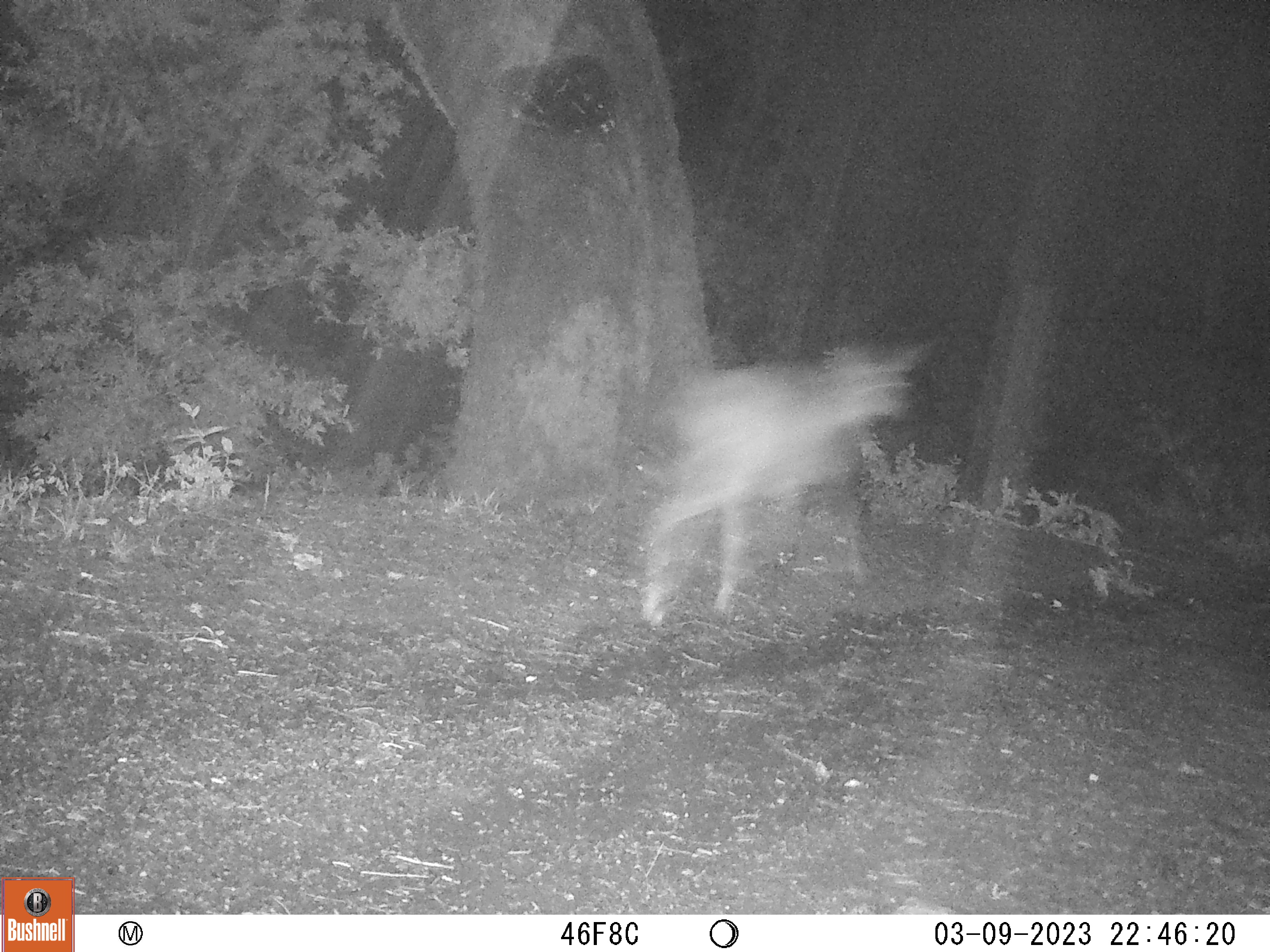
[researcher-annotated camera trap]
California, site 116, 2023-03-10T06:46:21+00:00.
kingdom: Animalia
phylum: Chordata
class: Mammalia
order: Artiodactyla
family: Cervidae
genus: Odocoileus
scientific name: Odocoileus hemionus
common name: mule deer